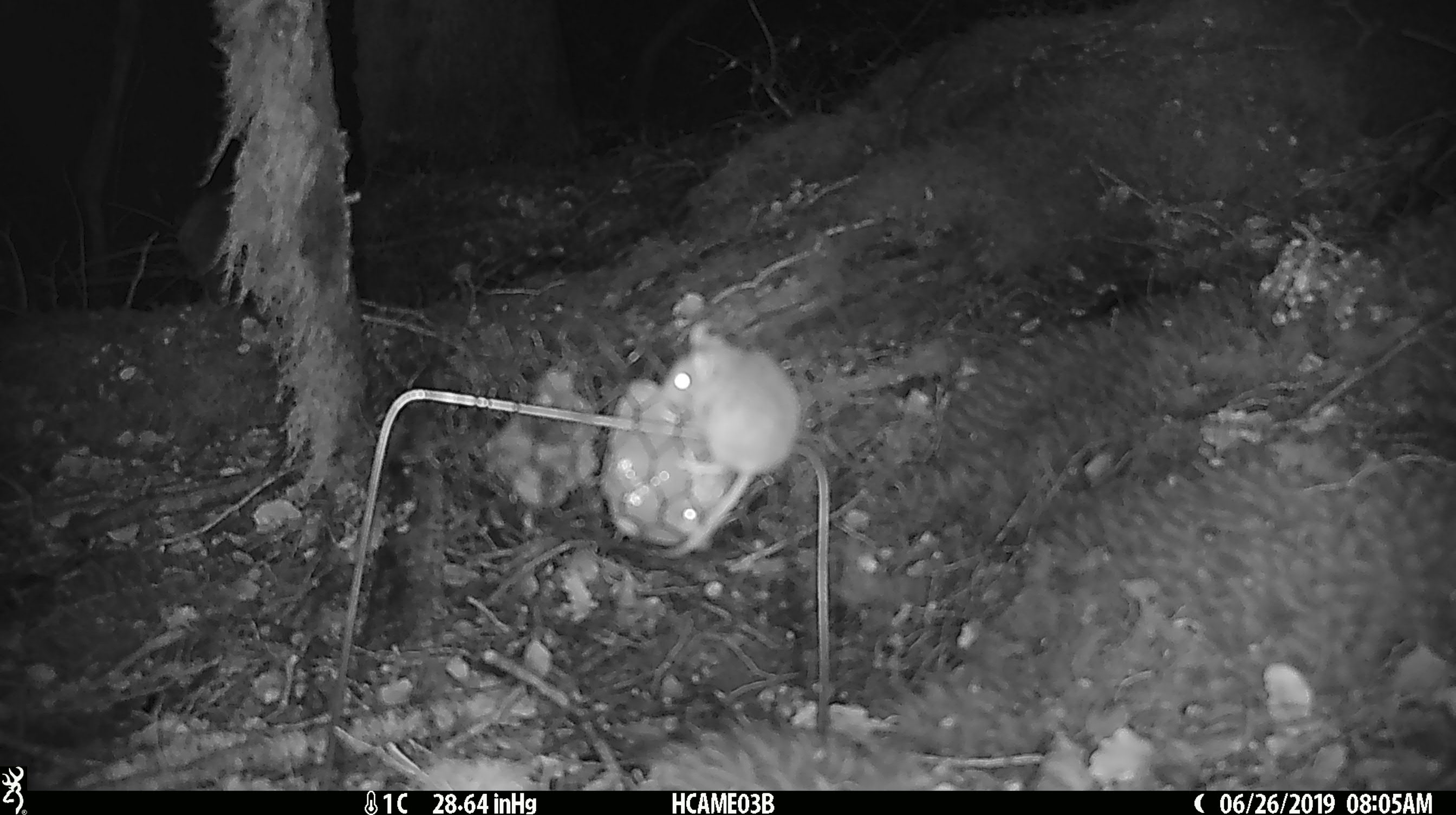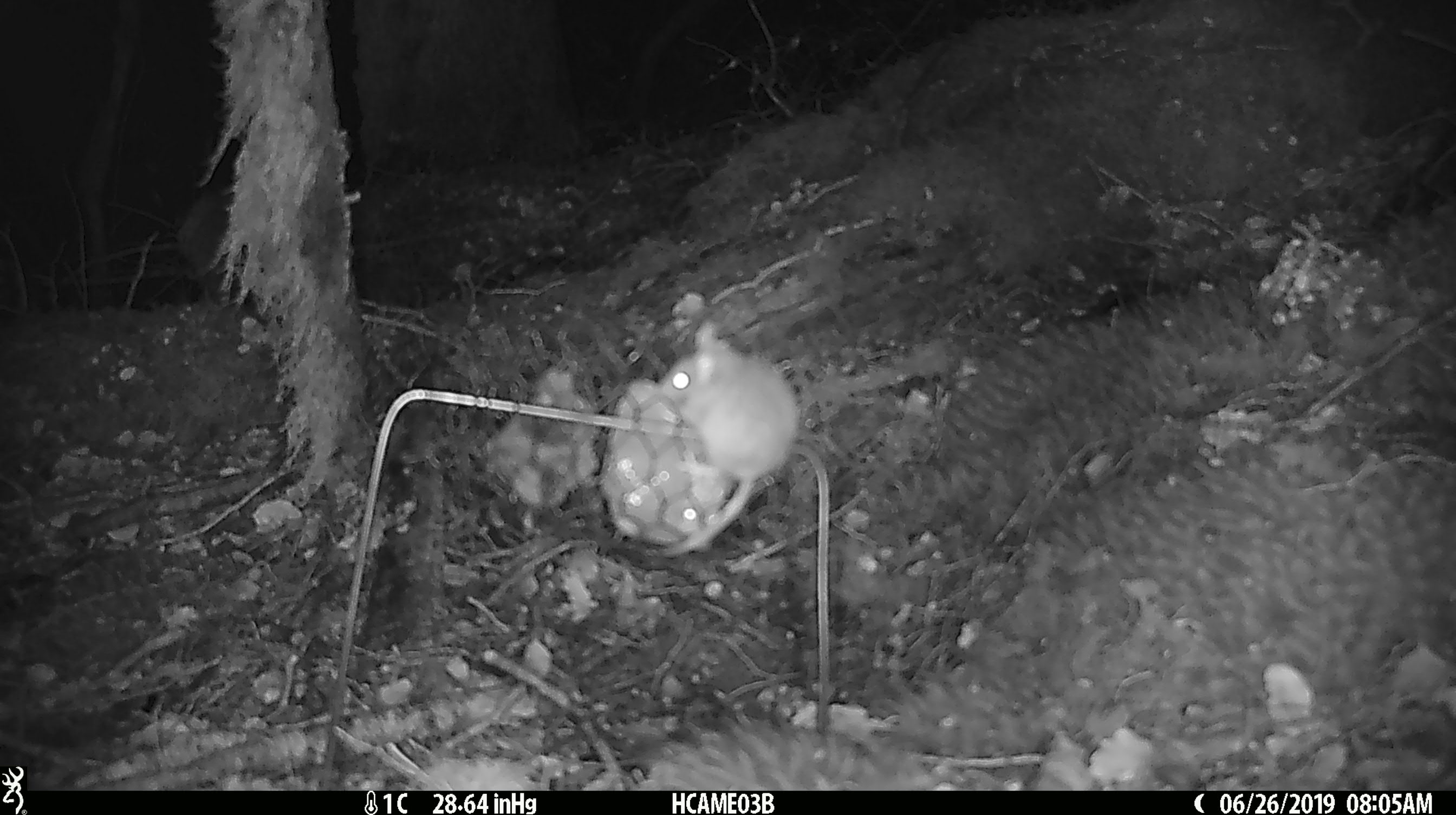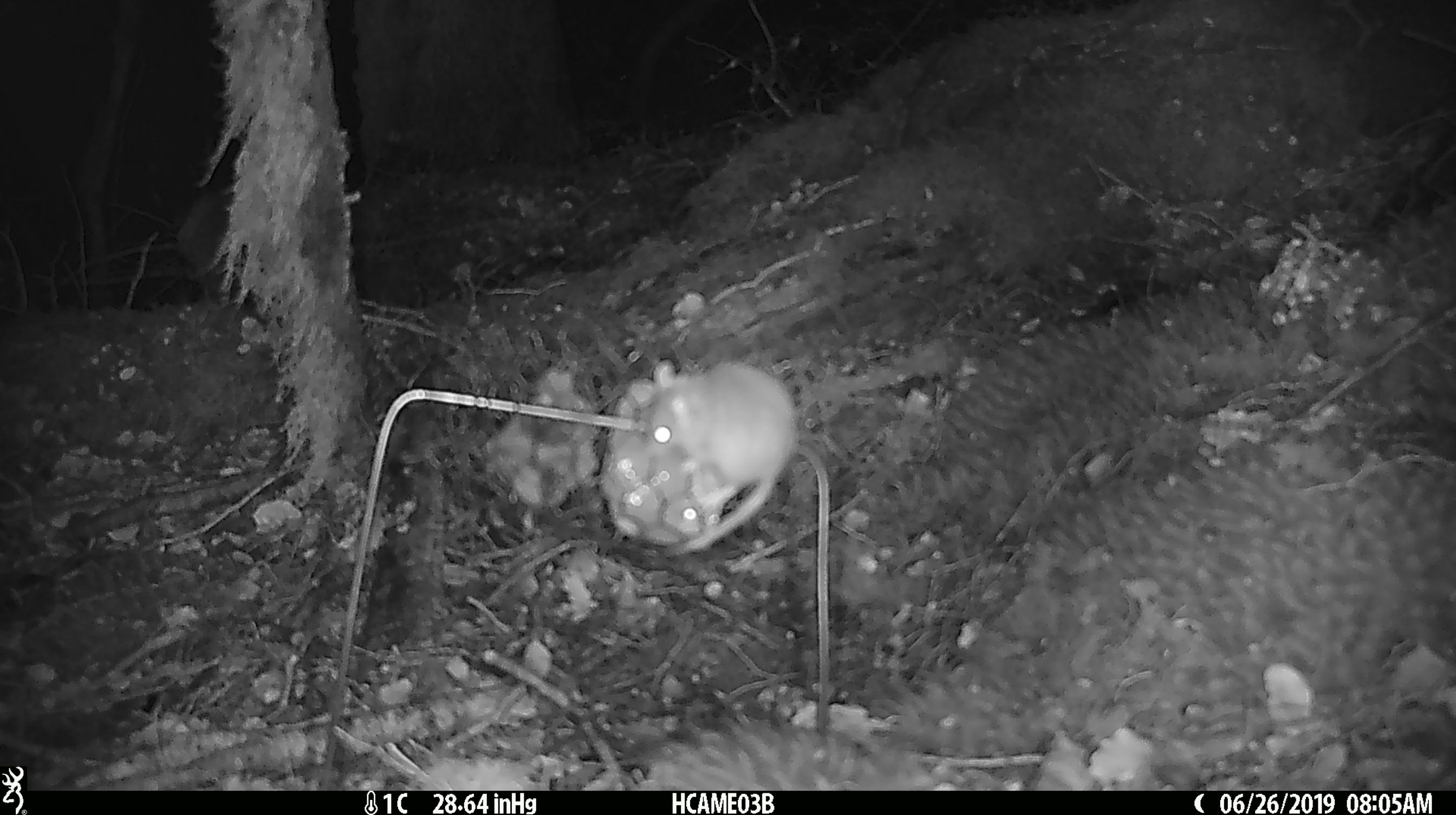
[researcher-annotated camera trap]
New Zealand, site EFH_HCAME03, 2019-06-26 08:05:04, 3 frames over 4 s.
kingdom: Animalia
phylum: Chordata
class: Mammalia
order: Rodentia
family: Muridae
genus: Mus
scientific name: Mus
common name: mouse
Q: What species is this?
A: Mouse (Mus).